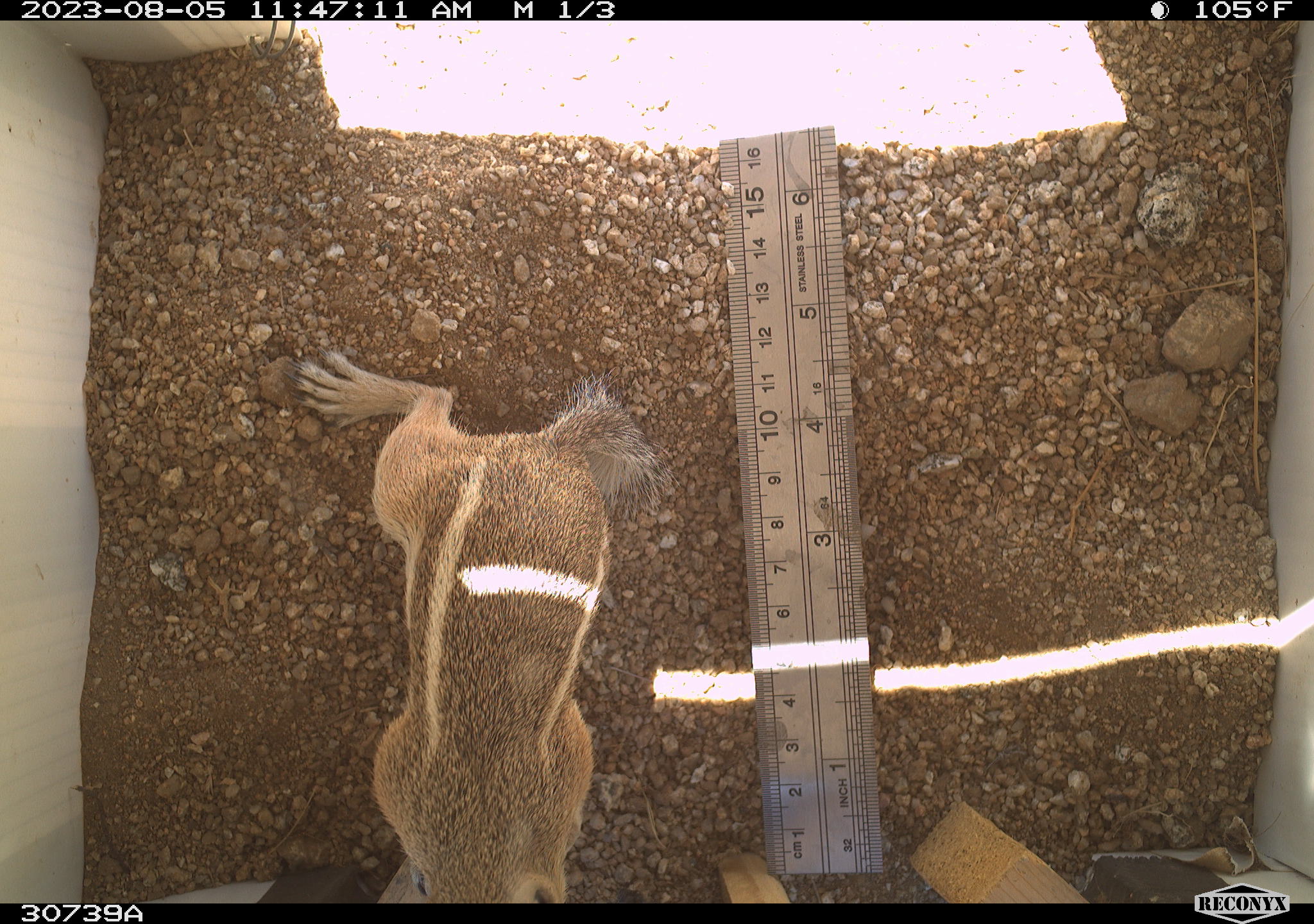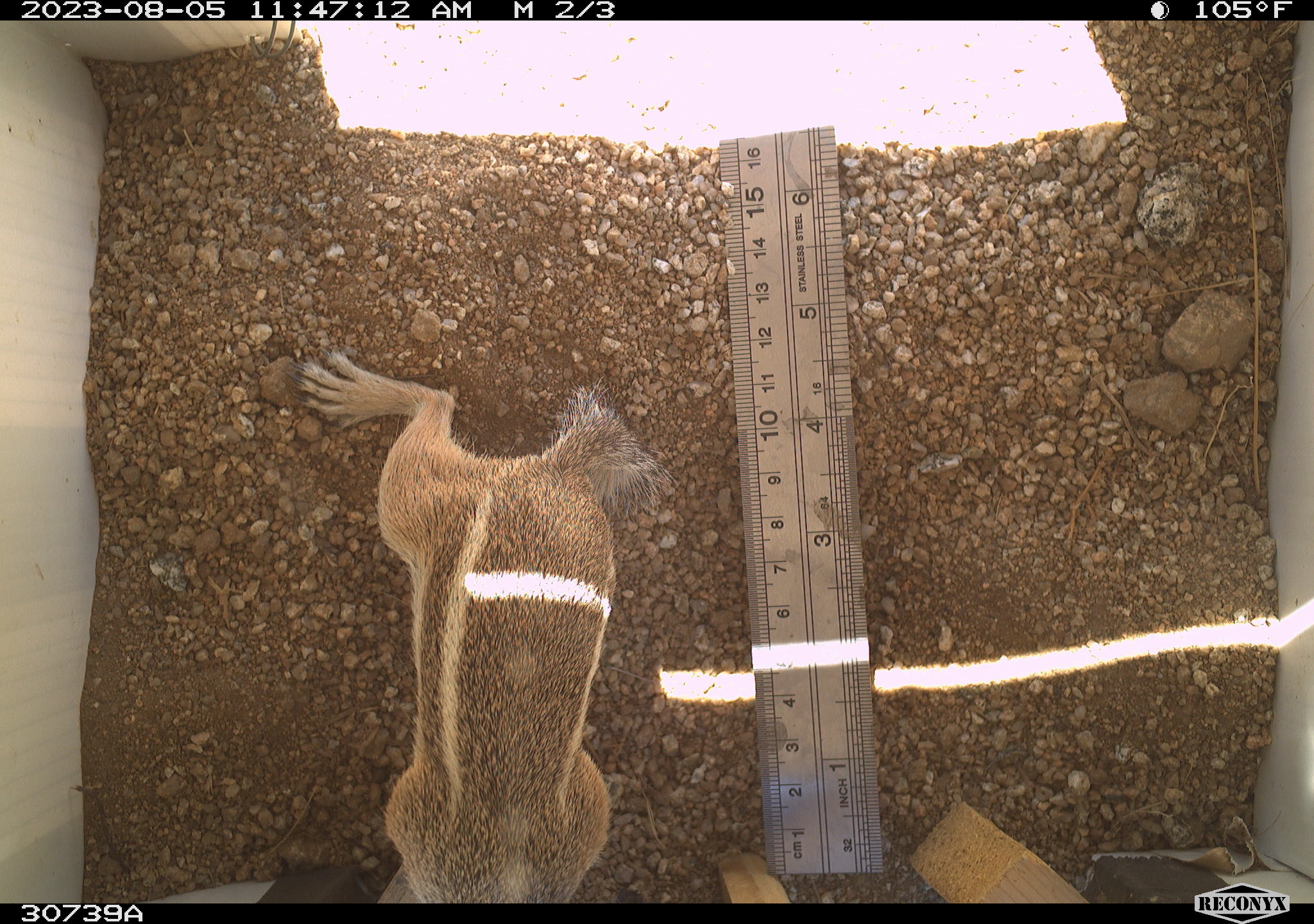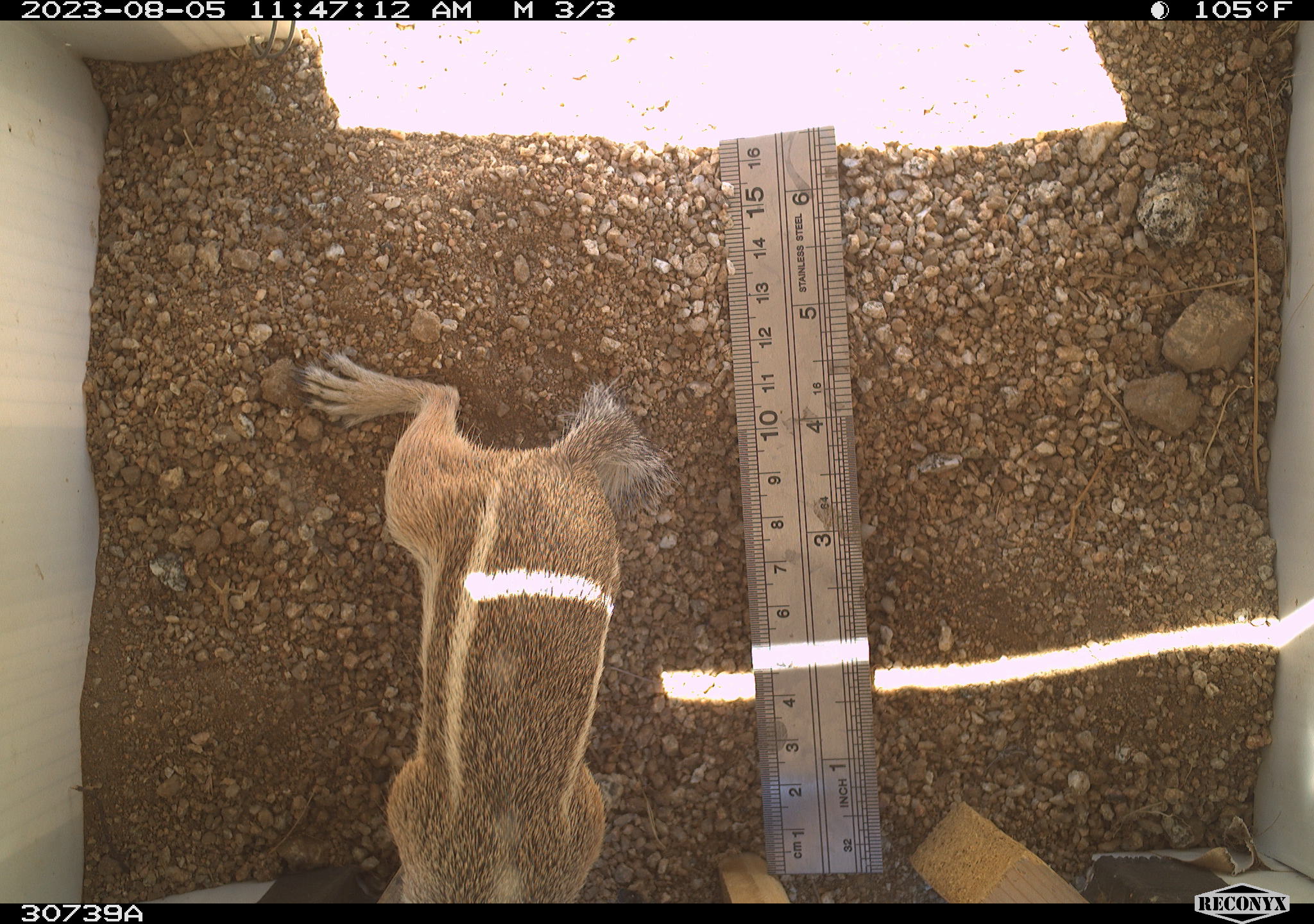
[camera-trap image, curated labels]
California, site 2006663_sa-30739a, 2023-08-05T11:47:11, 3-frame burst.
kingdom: Animalia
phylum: Chordata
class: Mammalia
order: Rodentia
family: Sciuridae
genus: Ammospermophilus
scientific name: Ammospermophilus leucurus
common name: white-tailed antelope squirrel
White-tailed antelope squirrel (Ammospermophilus leucurus).